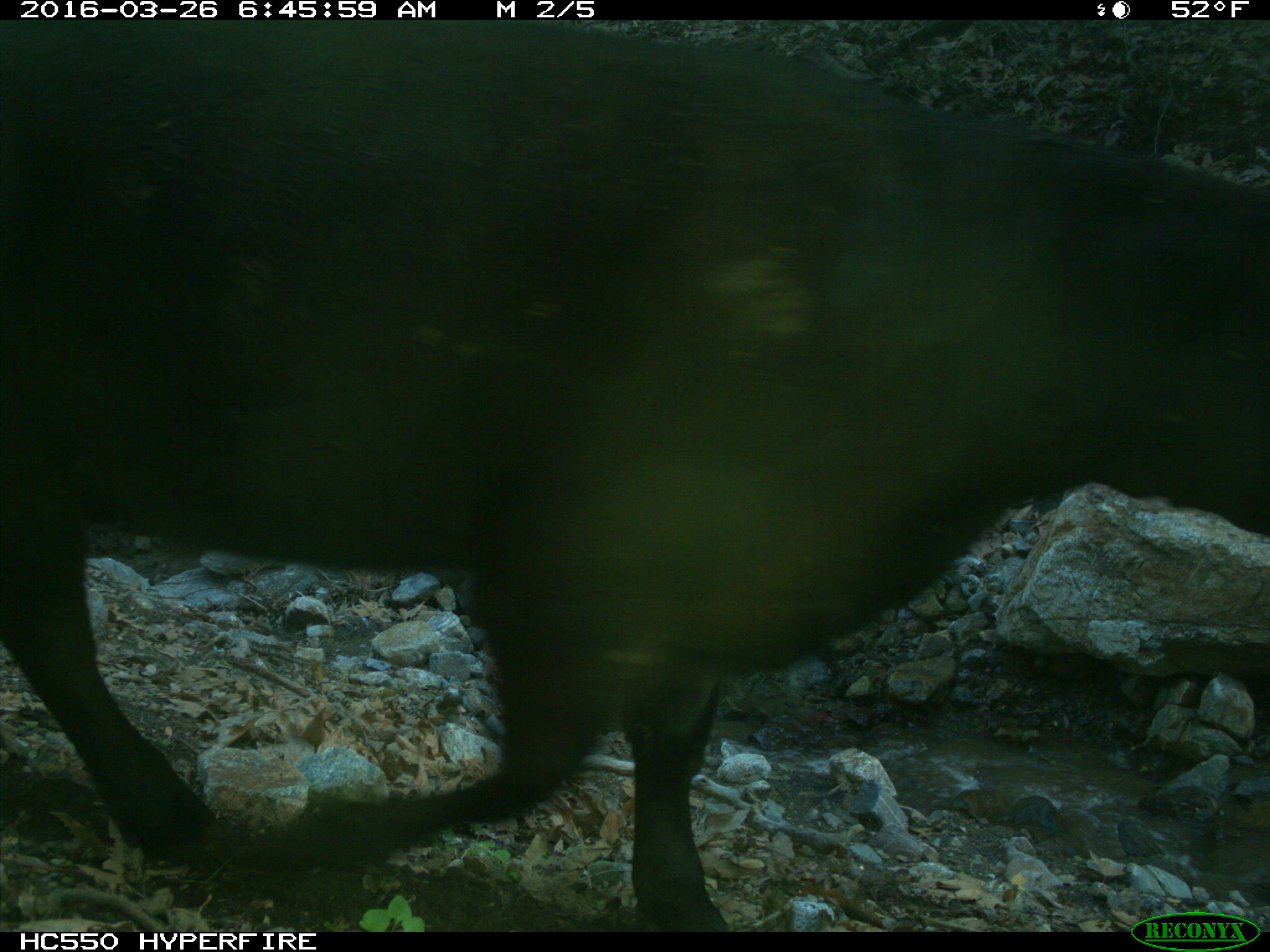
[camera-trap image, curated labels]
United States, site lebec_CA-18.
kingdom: Animalia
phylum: Chordata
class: Mammalia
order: Artiodactyla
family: Bovidae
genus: Bos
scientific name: Bos taurus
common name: domestic cow